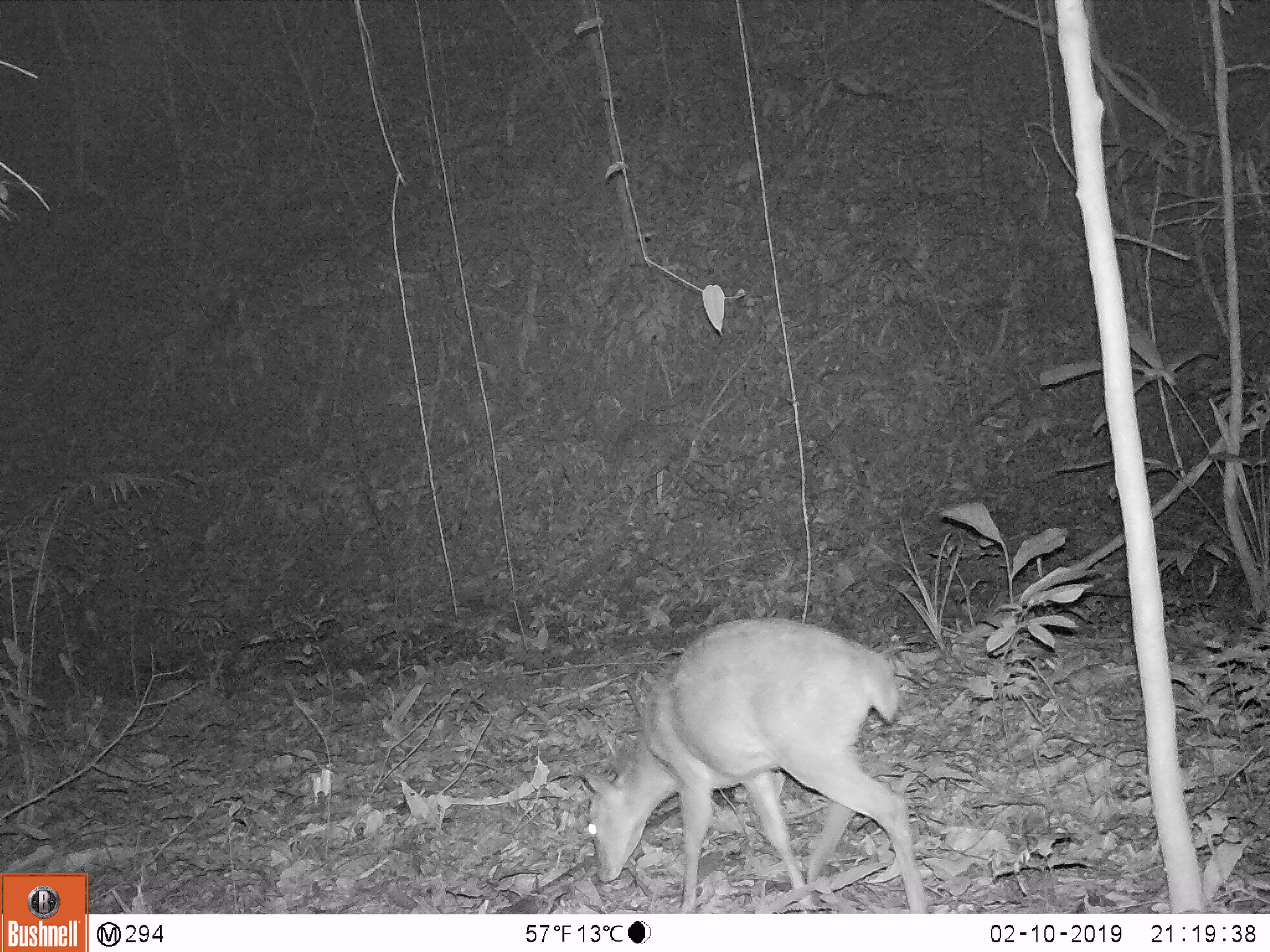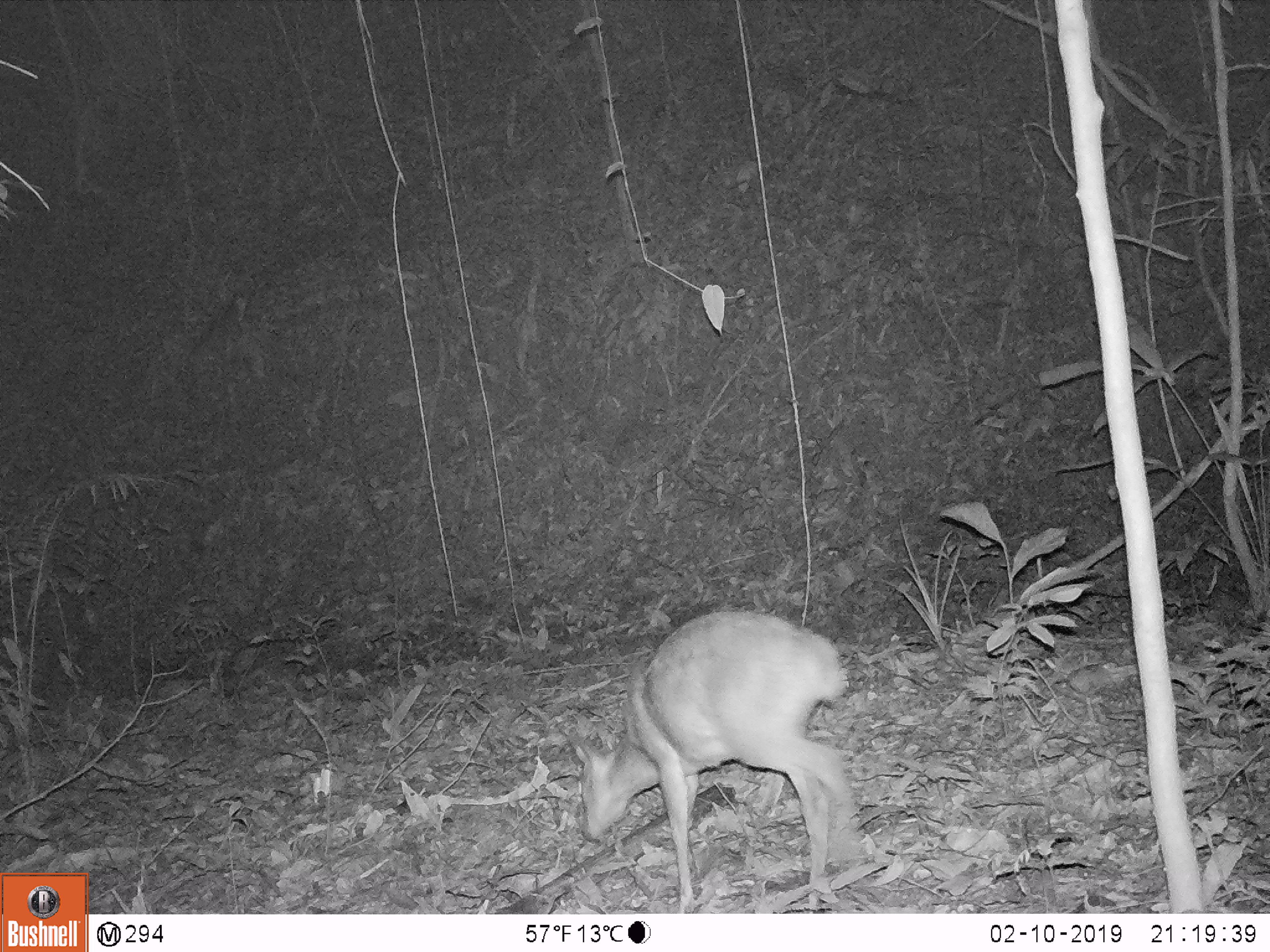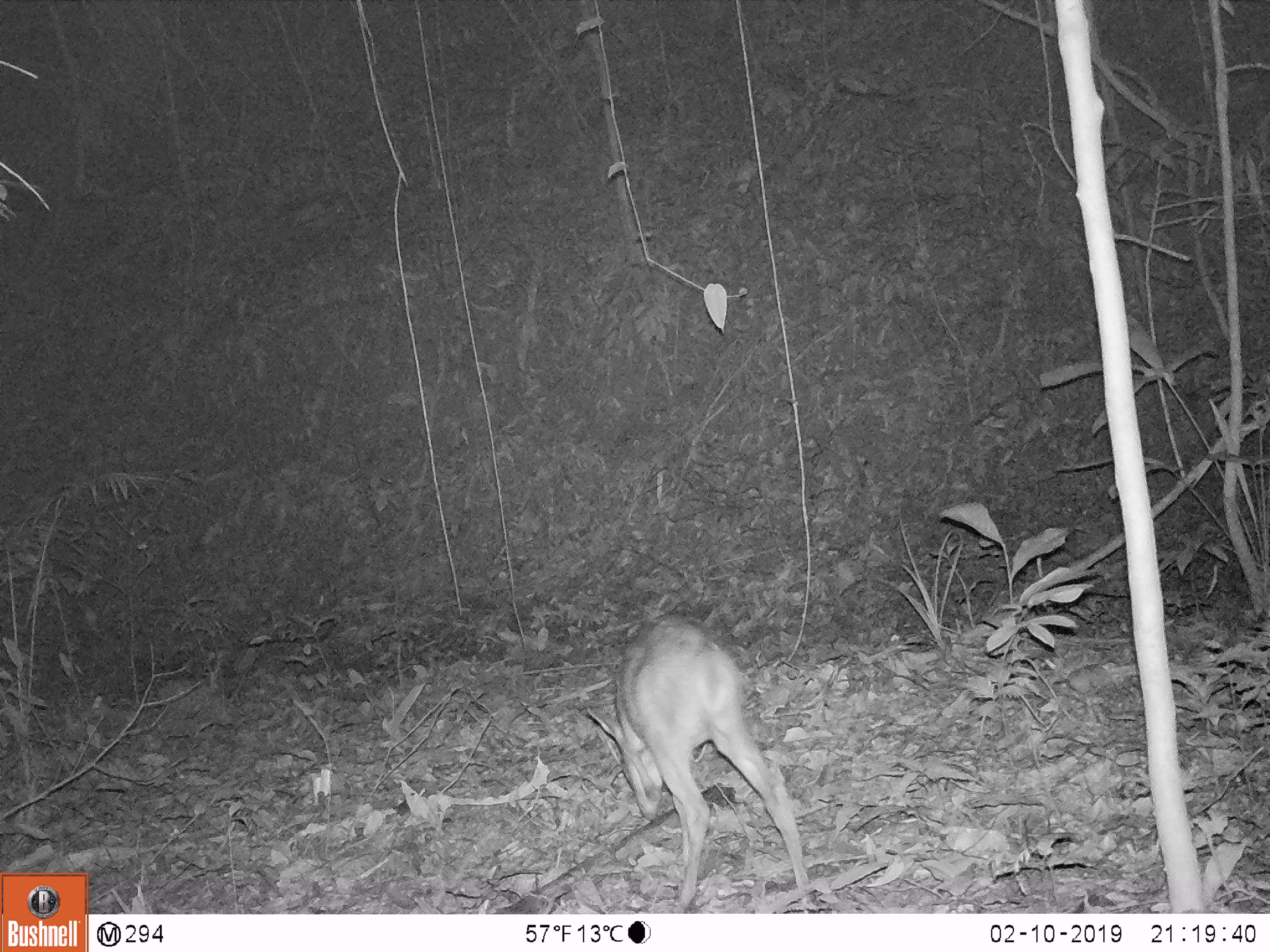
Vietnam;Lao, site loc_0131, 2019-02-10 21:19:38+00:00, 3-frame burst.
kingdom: Animalia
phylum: Chordata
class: Mammalia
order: Artiodactyla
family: Cervidae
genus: Muntiacus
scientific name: Muntiacus vuquangensis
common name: large-antlered muntjac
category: large antlered muntjac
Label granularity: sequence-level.